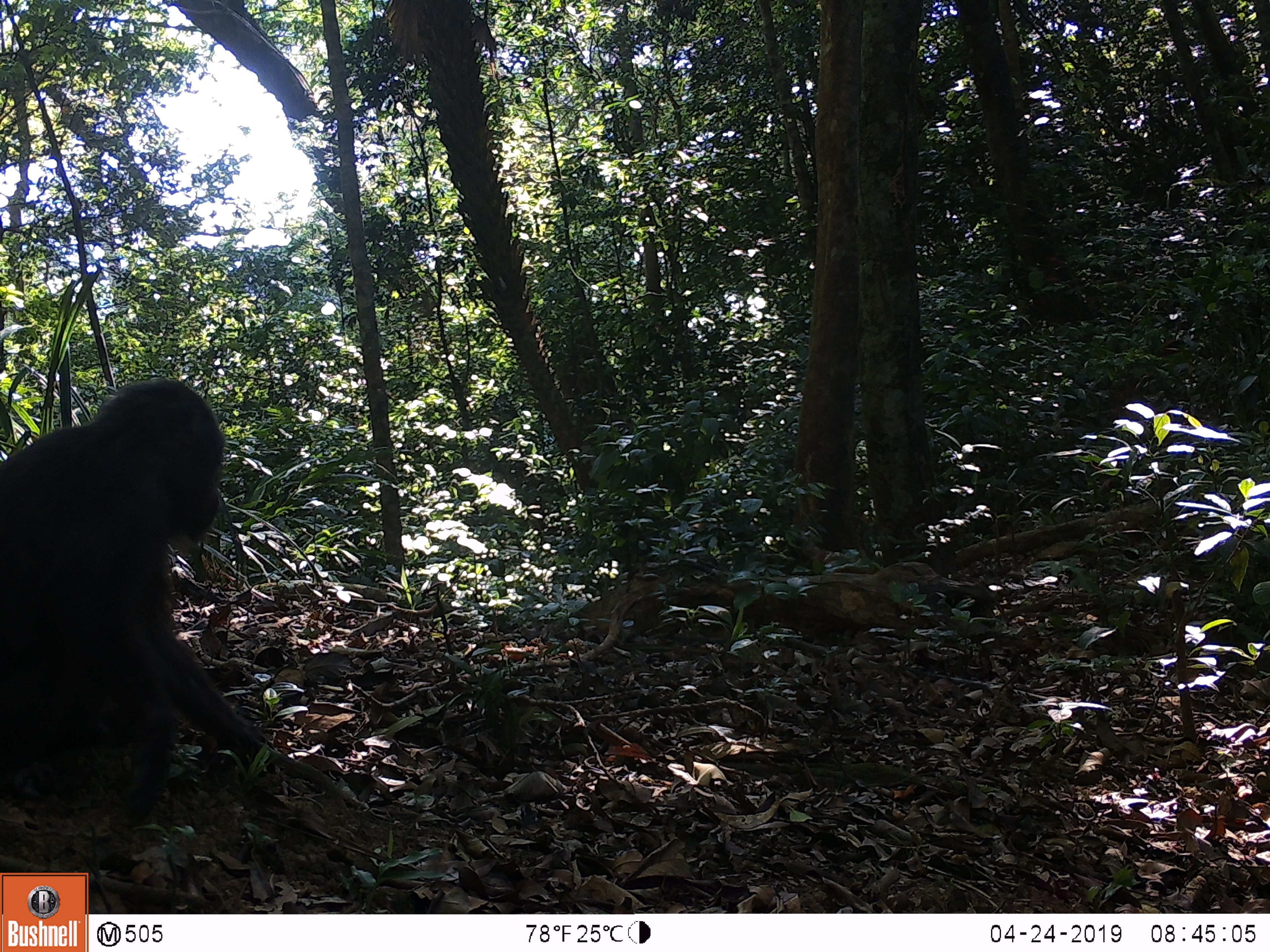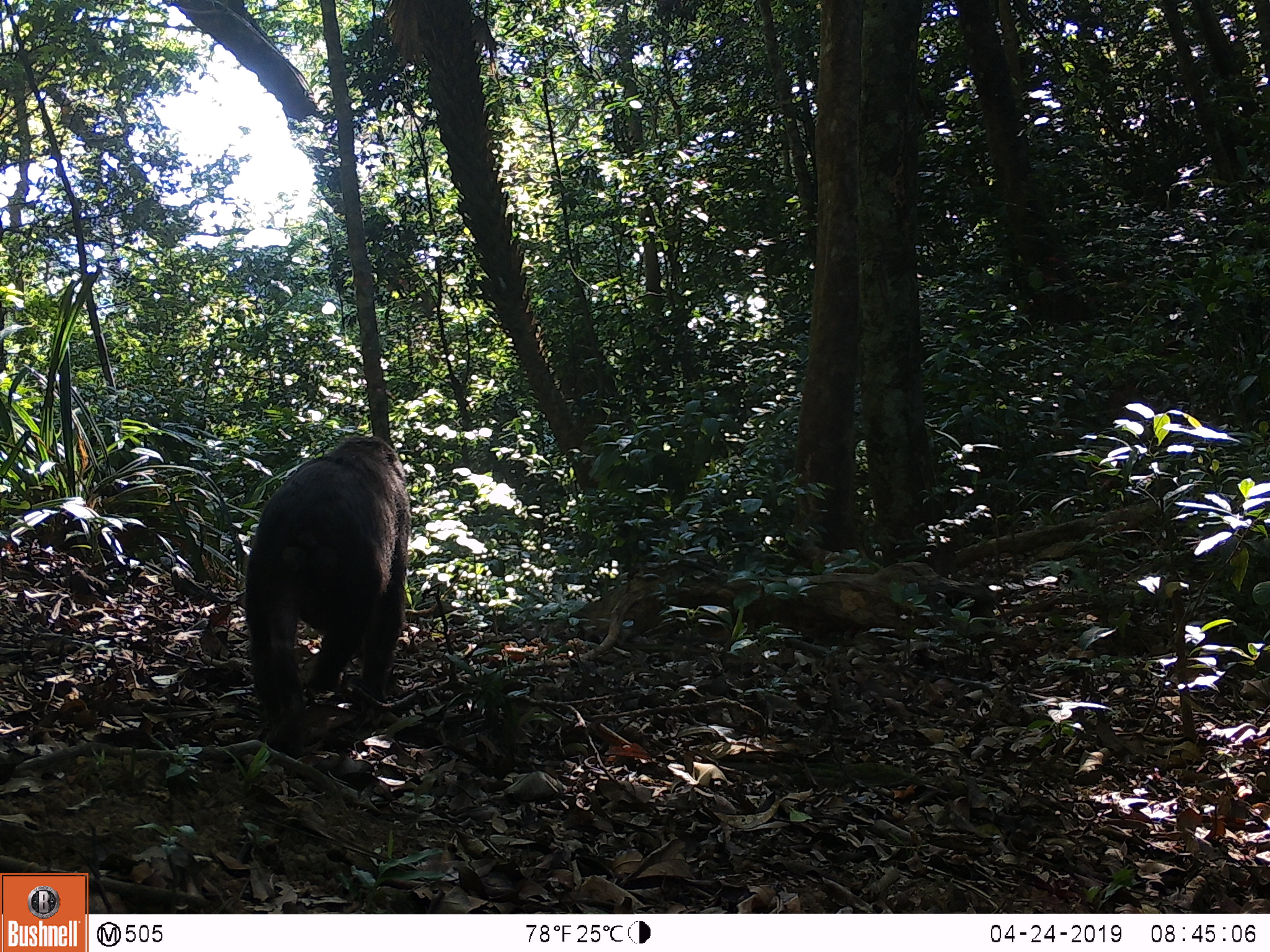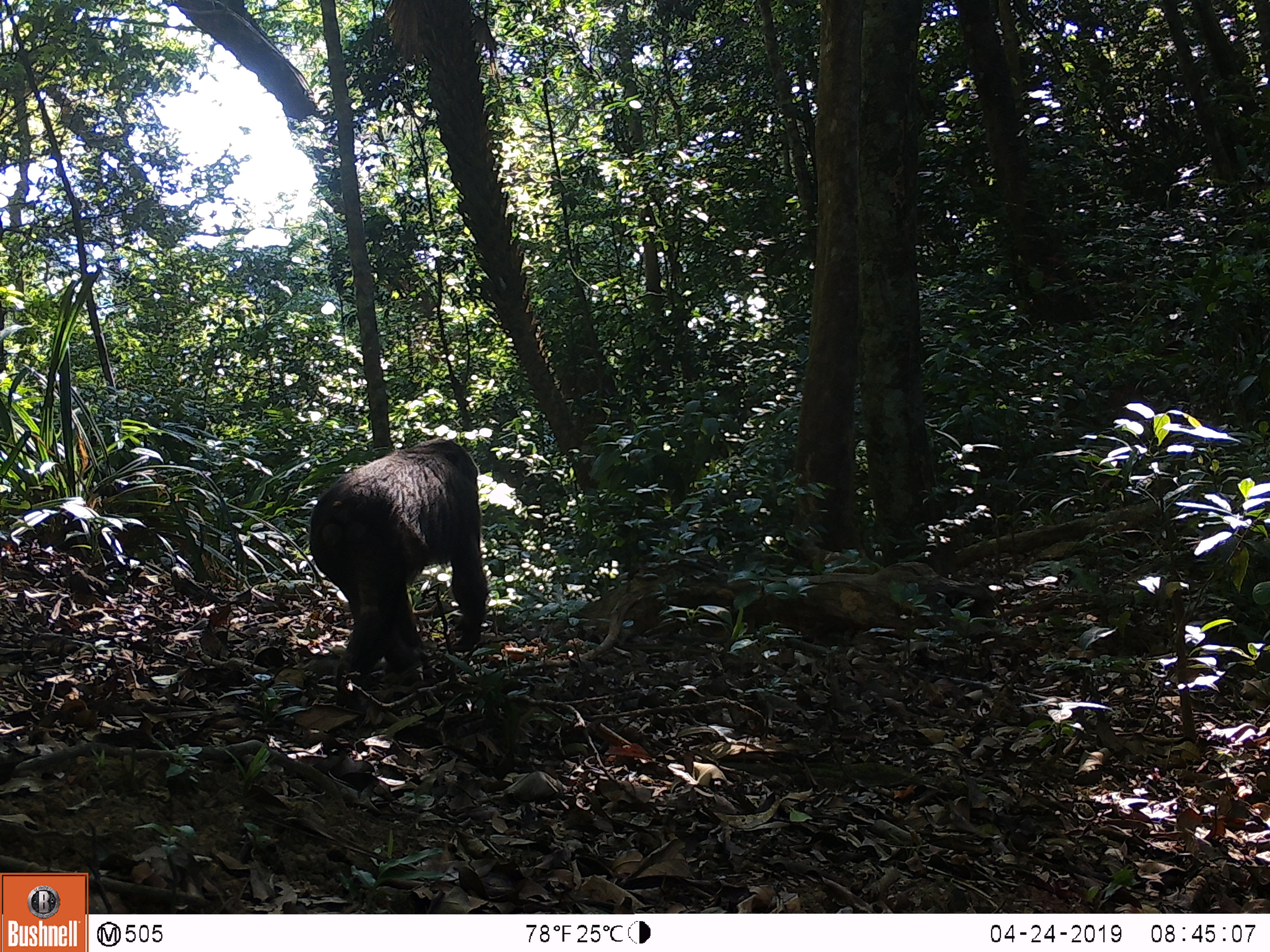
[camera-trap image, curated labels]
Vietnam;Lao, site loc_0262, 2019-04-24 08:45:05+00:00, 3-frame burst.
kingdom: Animalia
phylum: Chordata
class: Mammalia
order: Primates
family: Cercopithecidae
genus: Macaca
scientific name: Macaca arctoides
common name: stump-tailed macaque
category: stump tailed macaque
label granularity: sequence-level